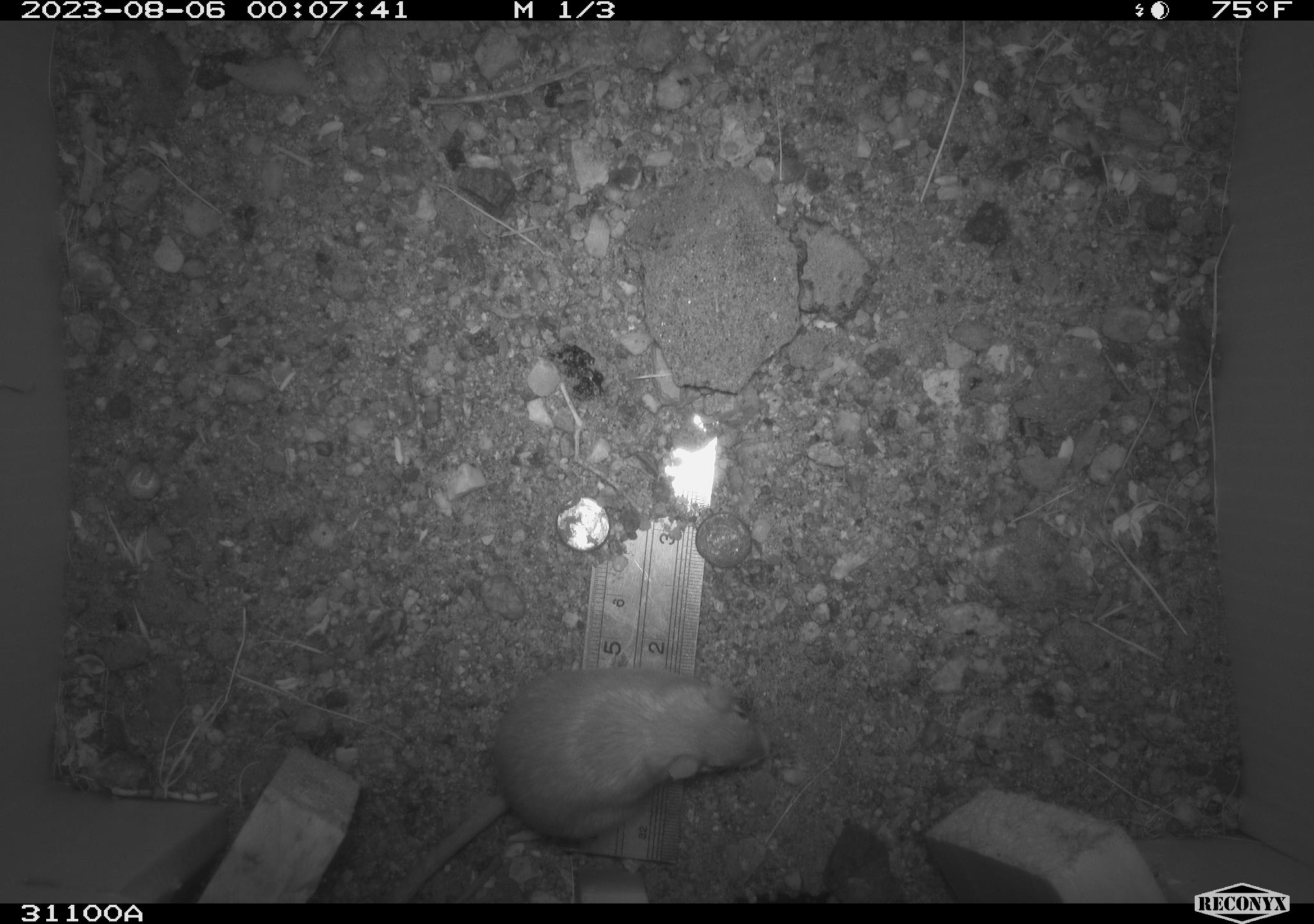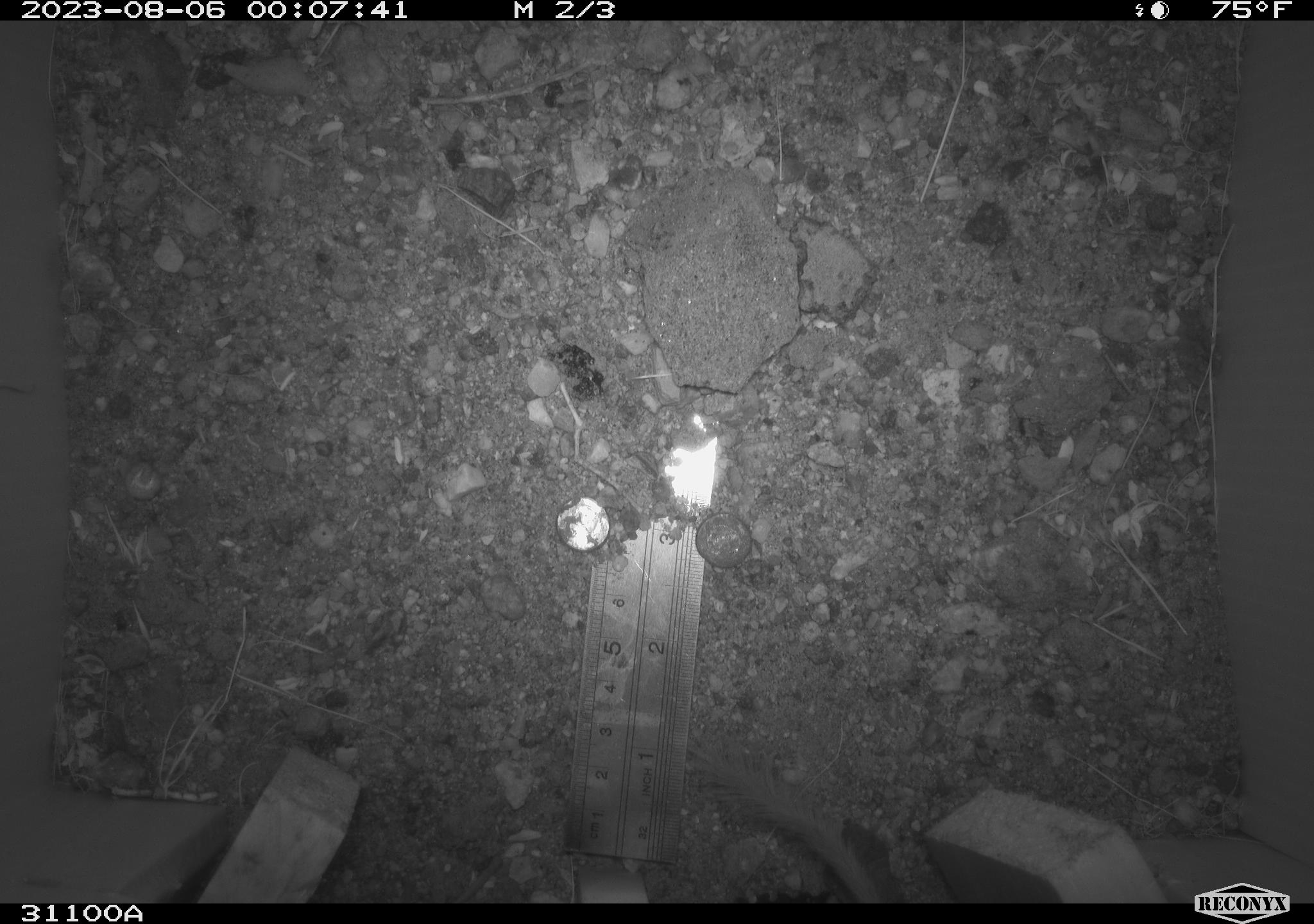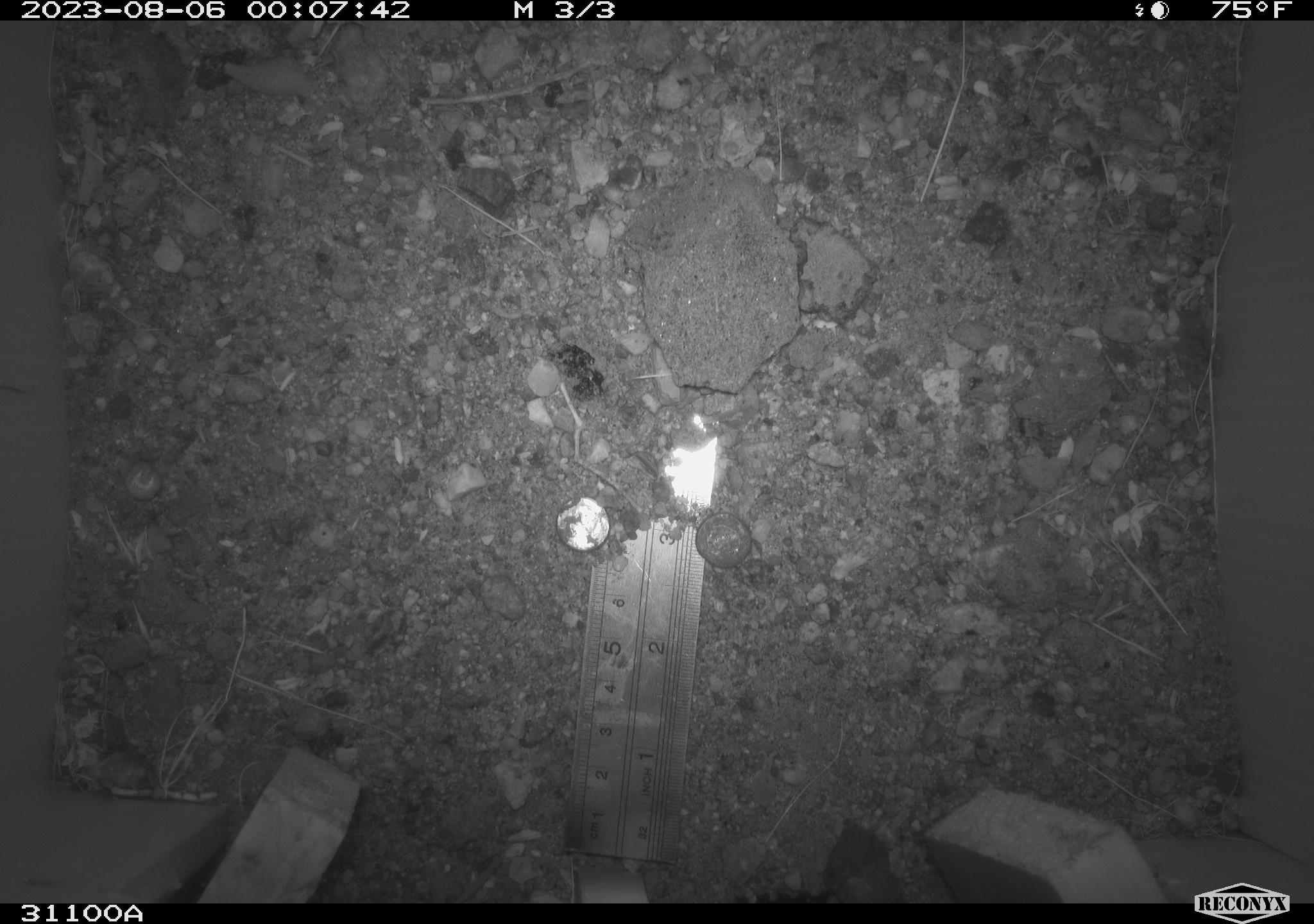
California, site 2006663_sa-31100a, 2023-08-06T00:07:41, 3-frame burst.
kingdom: Animalia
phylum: Chordata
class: Mammalia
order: Rodentia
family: Heteromyidae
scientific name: Heteromyidae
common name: kangaroo rats and pocket mice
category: heteromyidae family